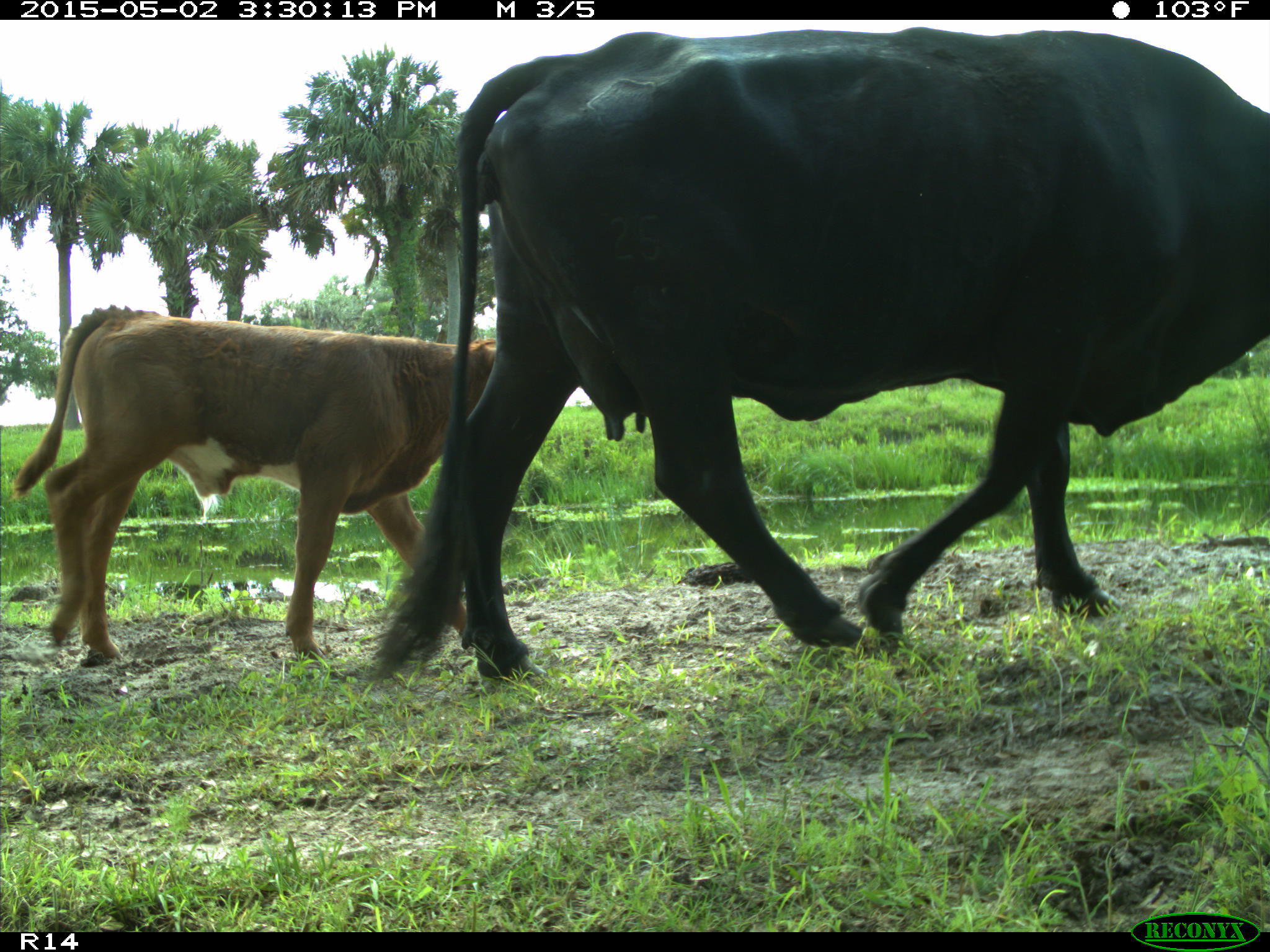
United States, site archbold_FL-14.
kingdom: Animalia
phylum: Chordata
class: Mammalia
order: Artiodactyla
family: Bovidae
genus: Bos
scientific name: Bos taurus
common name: domestic cow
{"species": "Bos taurus (domestic cow)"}